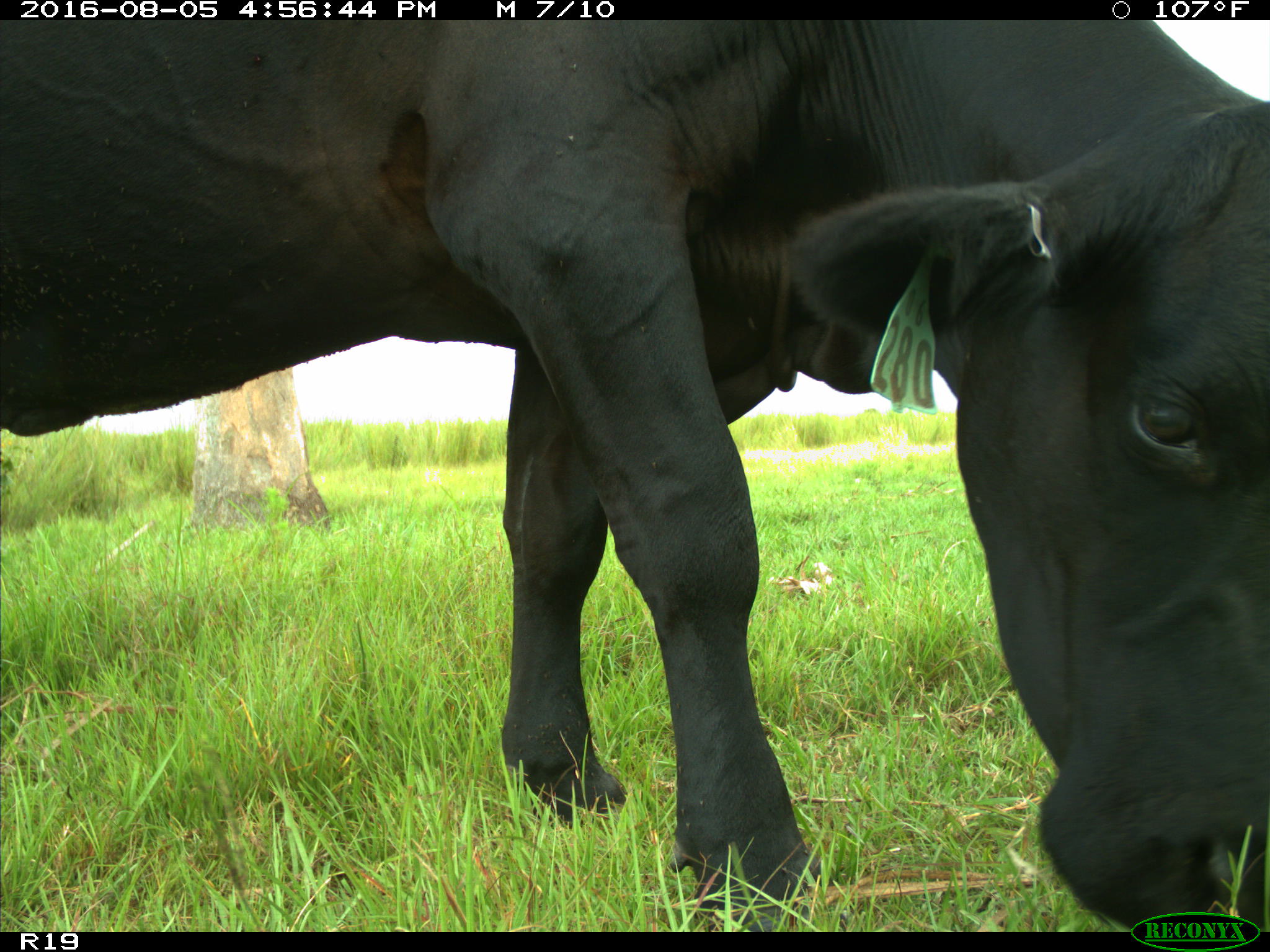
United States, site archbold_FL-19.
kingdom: Animalia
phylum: Chordata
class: Mammalia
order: Artiodactyla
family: Bovidae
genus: Bos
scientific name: Bos taurus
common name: domestic cow